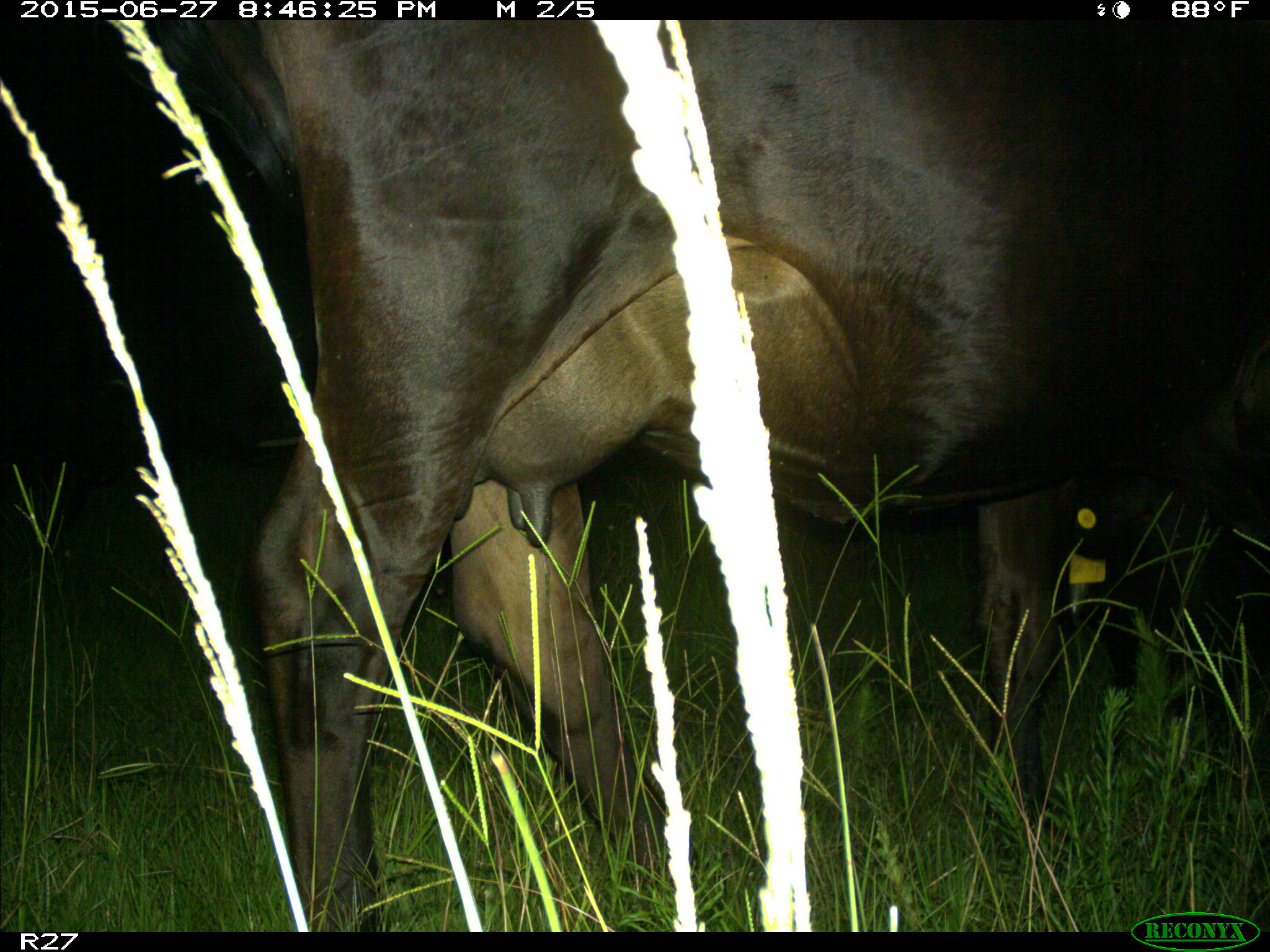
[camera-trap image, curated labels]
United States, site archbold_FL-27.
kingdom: Animalia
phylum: Chordata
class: Mammalia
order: Artiodactyla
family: Bovidae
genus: Bos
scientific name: Bos taurus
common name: domestic cow